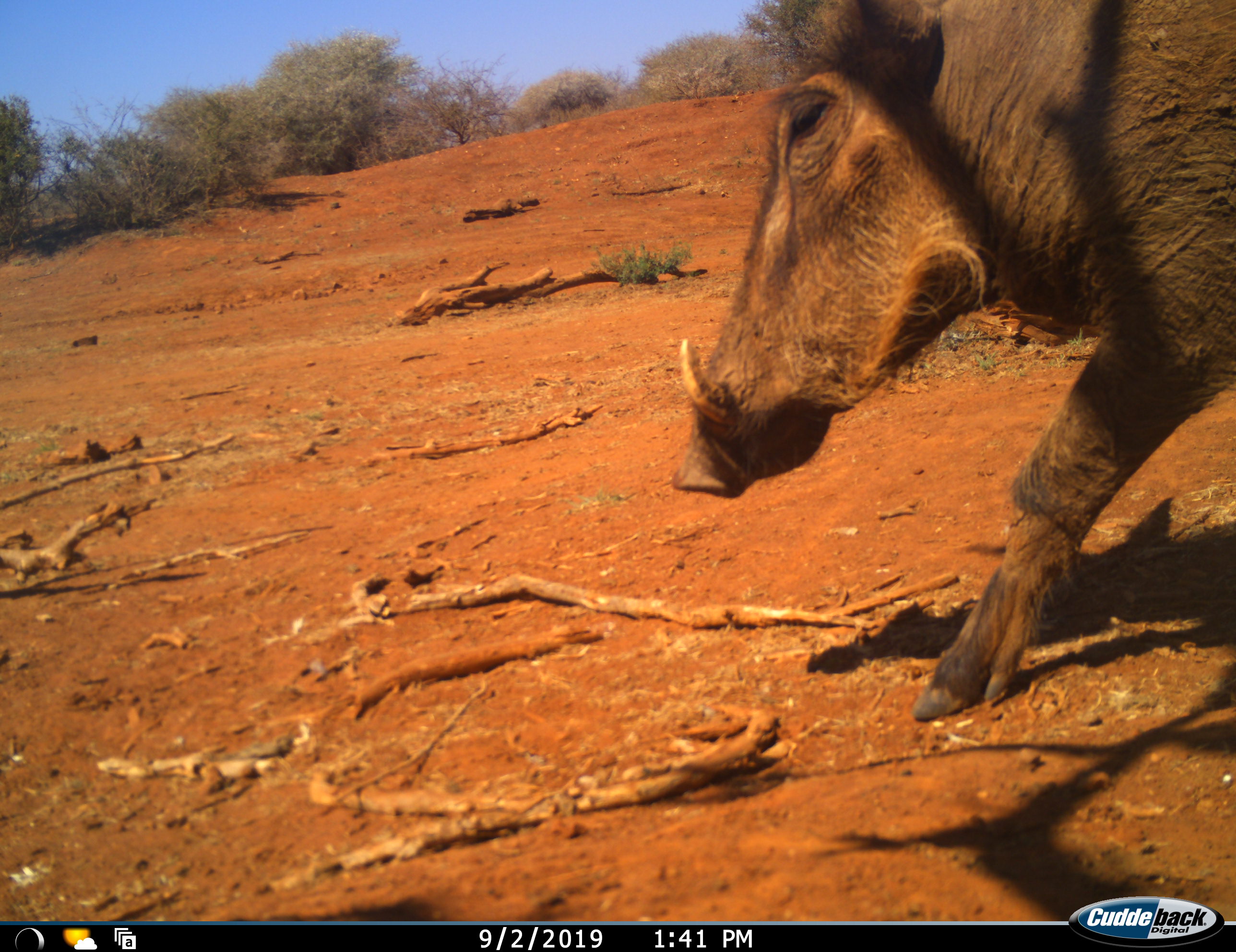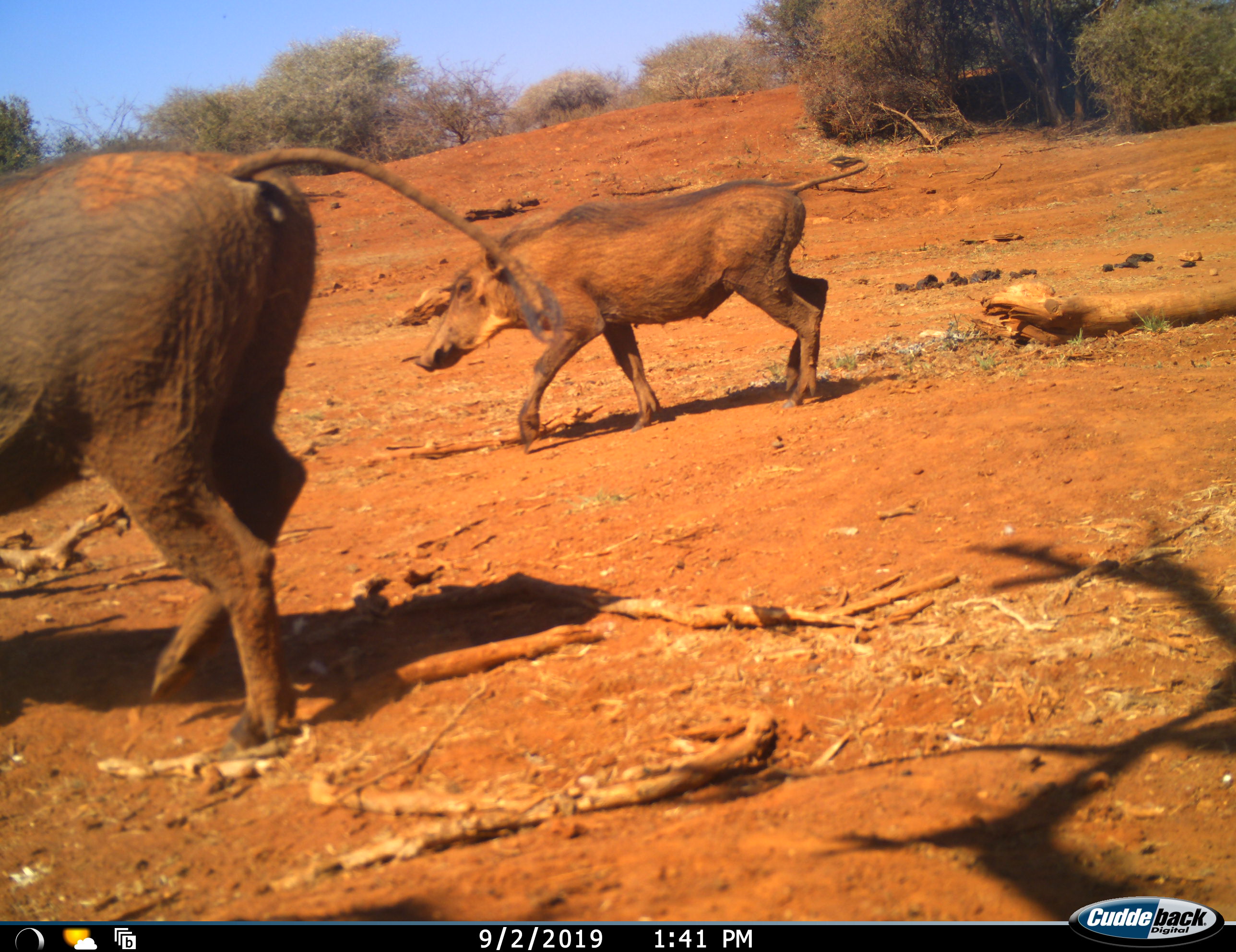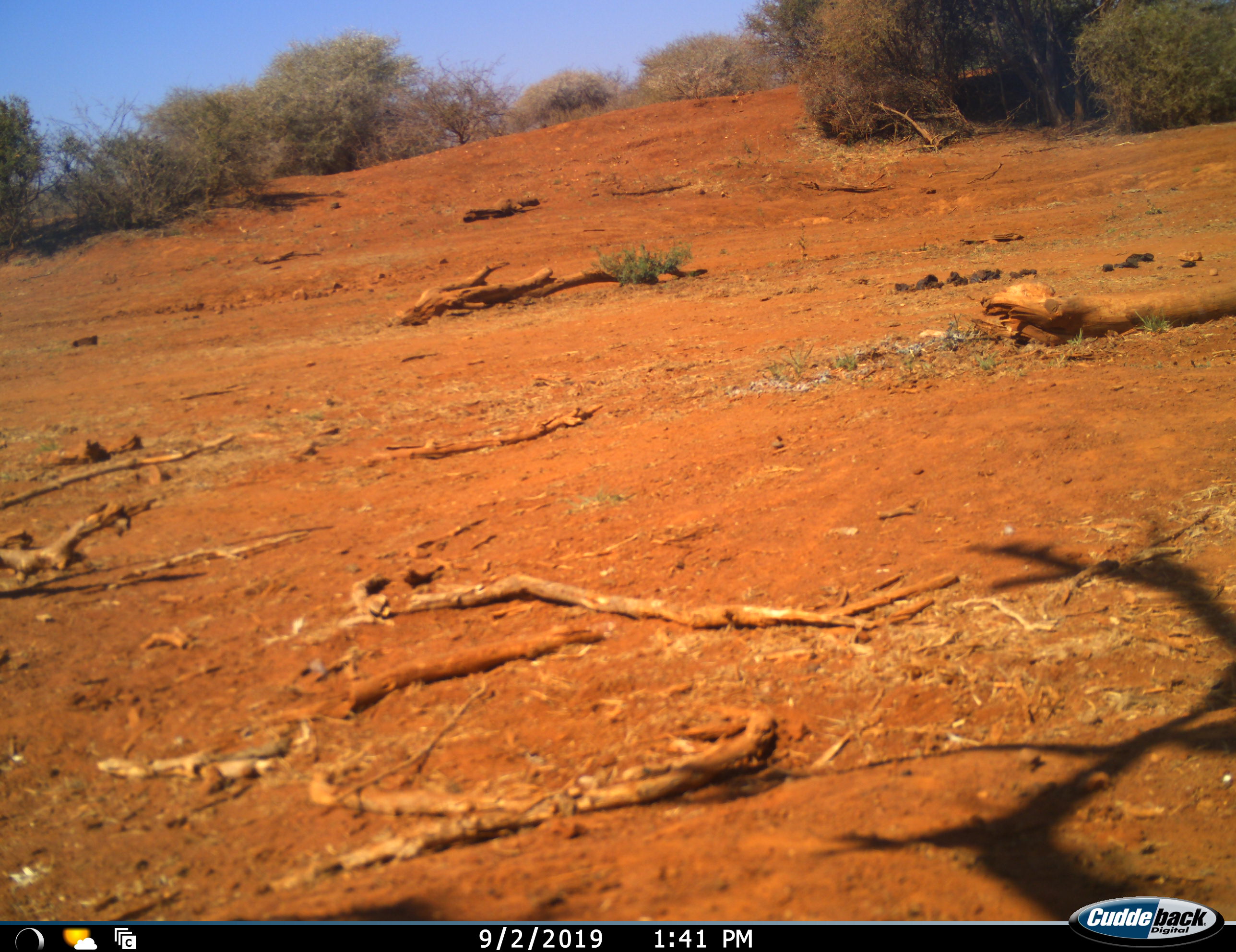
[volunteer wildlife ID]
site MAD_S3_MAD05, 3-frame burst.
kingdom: Animalia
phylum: Chordata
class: Mammalia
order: Artiodactyla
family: Suidae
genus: Phacochoerus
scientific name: Phacochoerus africanus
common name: warthog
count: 2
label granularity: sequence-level